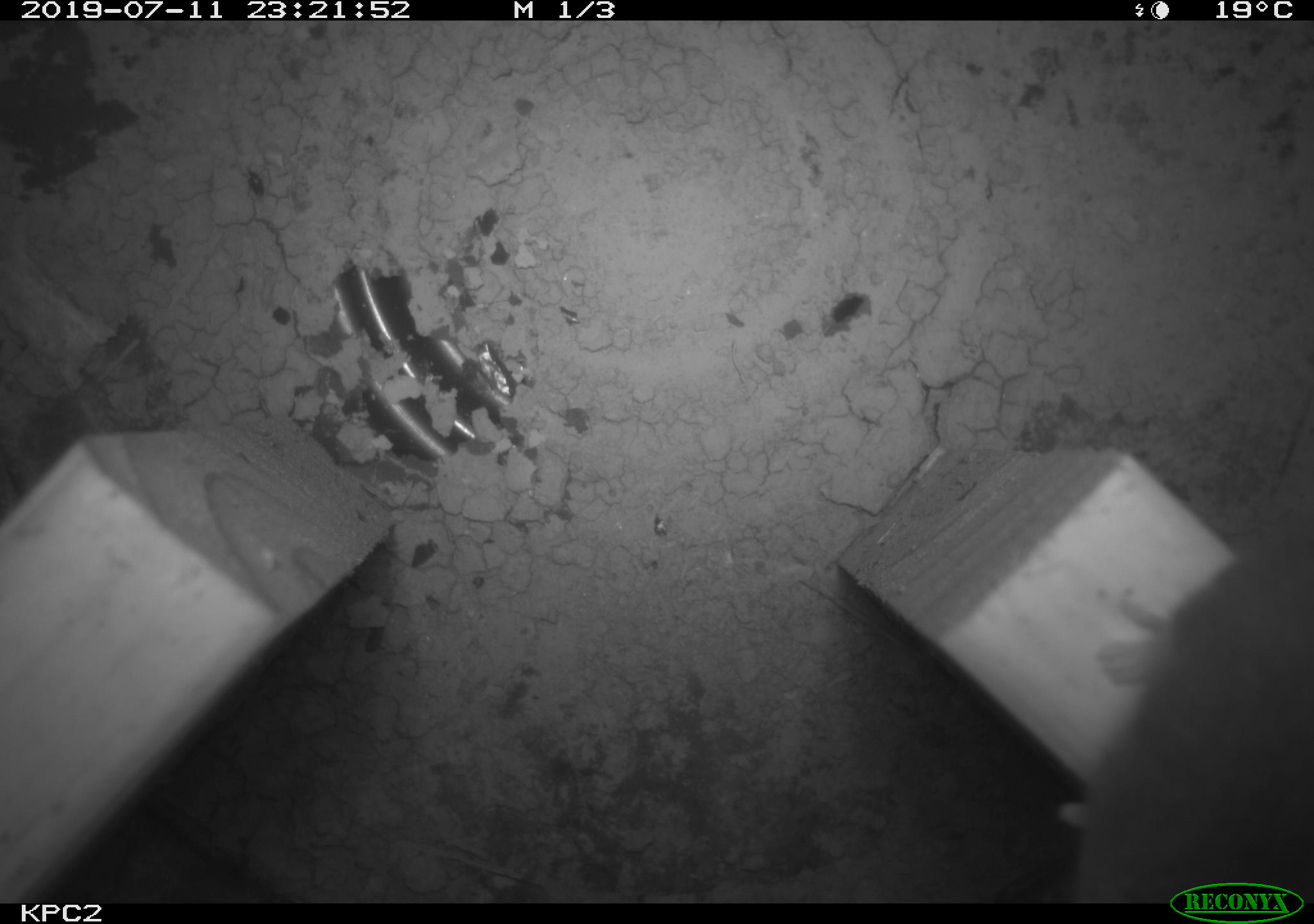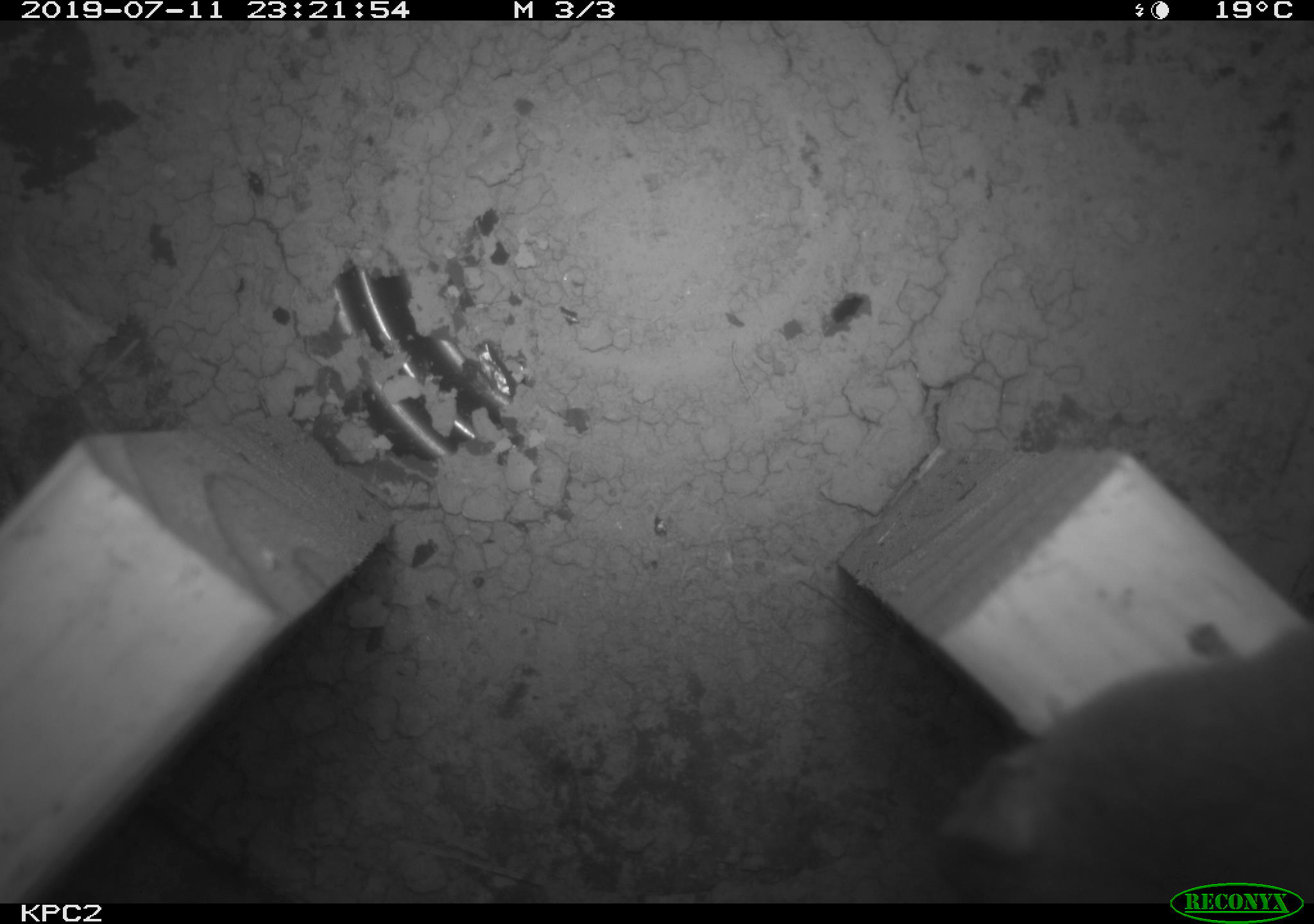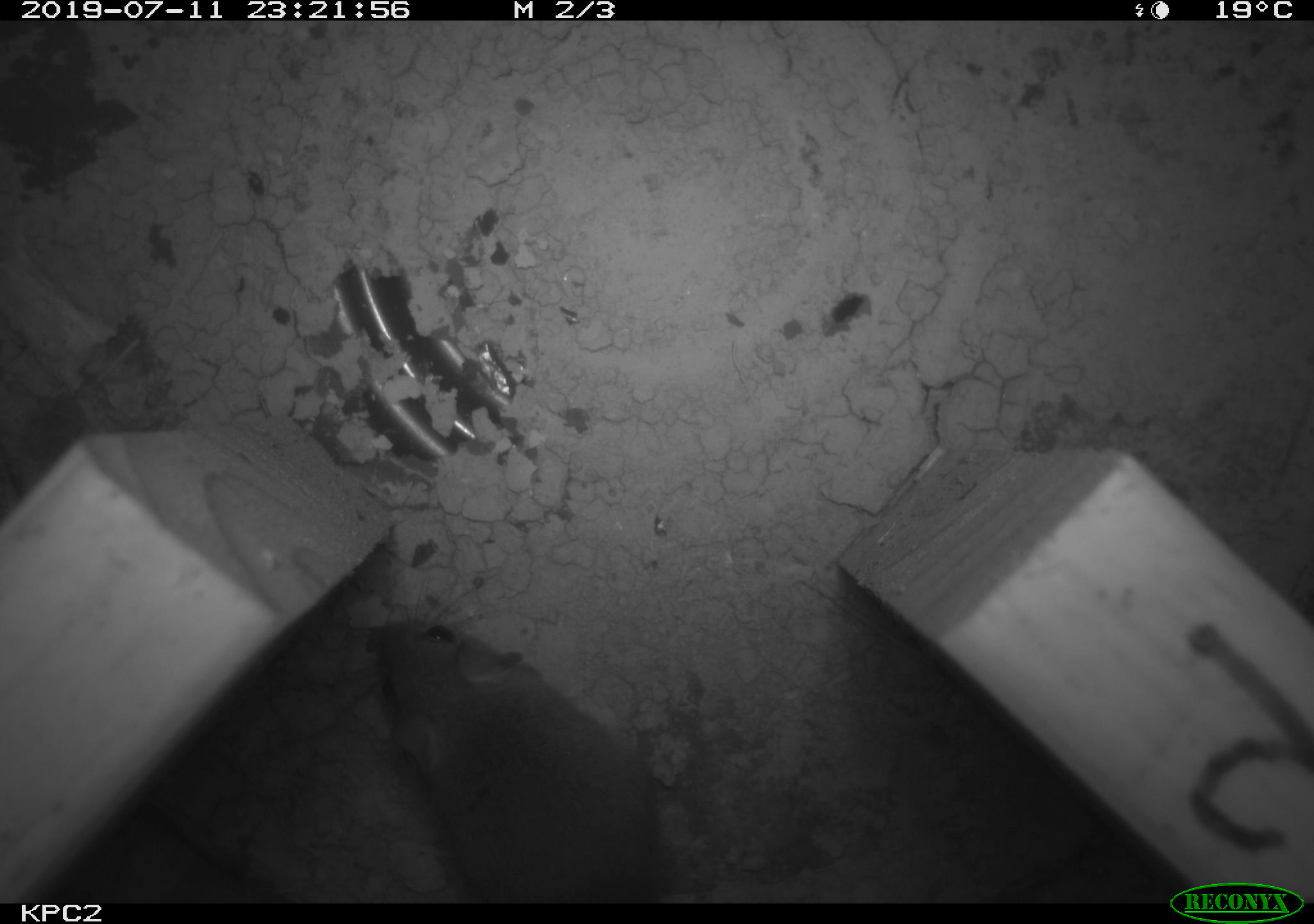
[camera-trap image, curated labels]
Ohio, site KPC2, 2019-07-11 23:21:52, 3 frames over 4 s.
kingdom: Animalia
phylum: Chordata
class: Mammalia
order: Rodentia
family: Cricetidae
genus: Peromyscus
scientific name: Peromyscus leucopus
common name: white-footed mouse